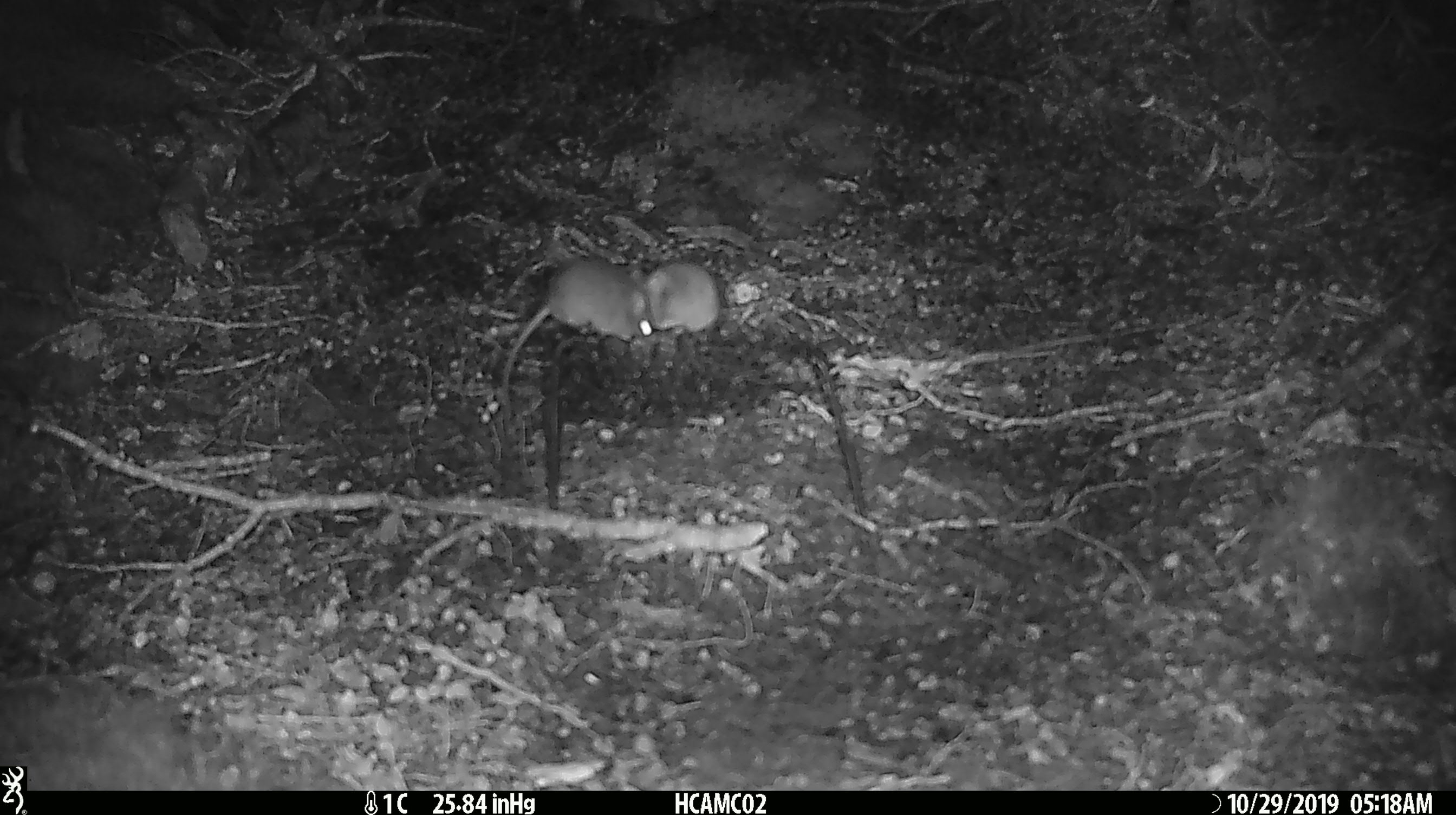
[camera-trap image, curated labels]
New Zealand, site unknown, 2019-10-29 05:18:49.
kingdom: Animalia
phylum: Chordata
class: Mammalia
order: Rodentia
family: Muridae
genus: Mus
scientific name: Mus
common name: mouse